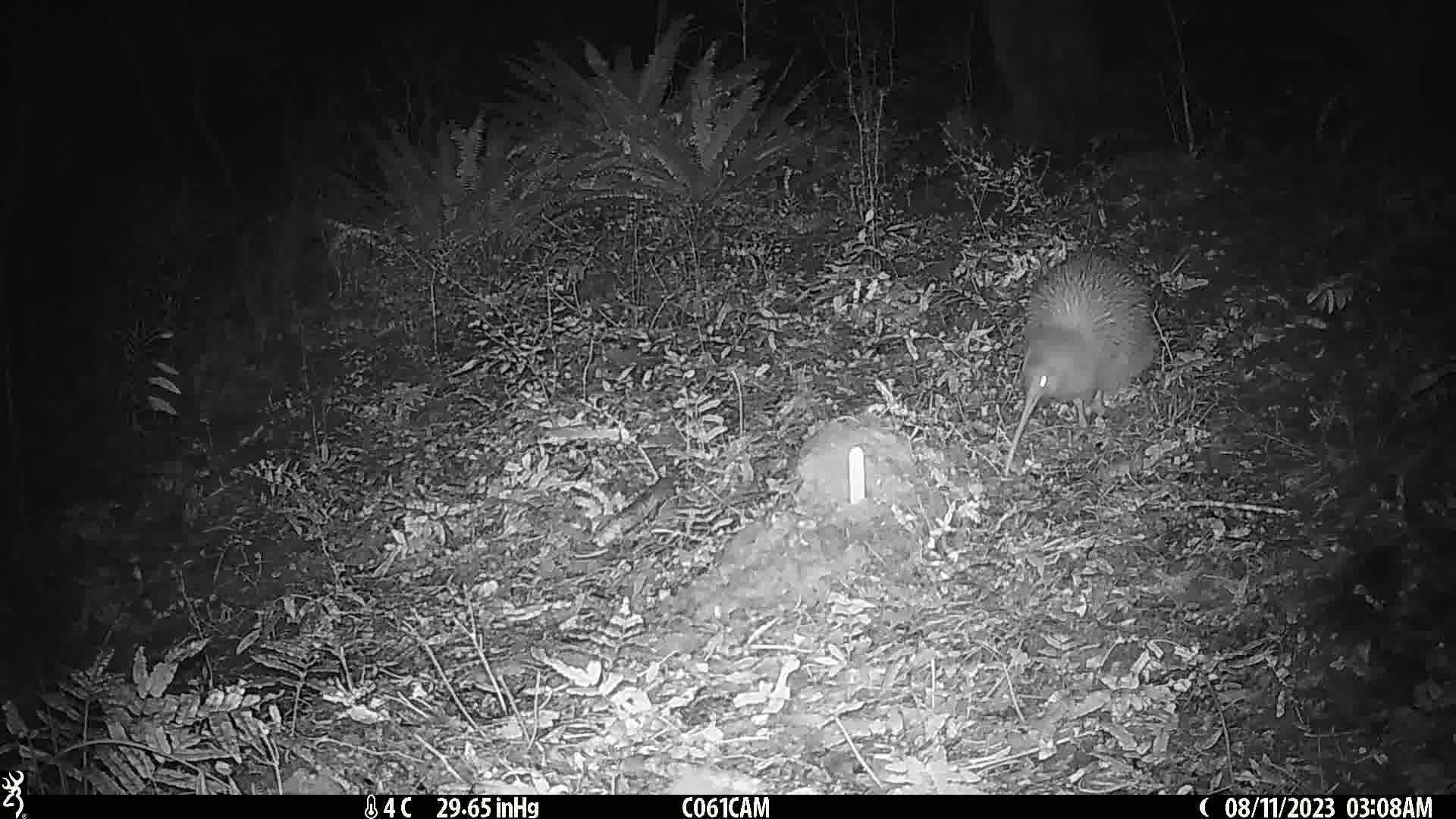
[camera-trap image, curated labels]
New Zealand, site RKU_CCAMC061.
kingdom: Animalia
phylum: Chordata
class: Aves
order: Apterygiformes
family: Apterygidae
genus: Apteryx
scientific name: Apteryx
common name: kiwi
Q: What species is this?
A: Kiwi (Apteryx).